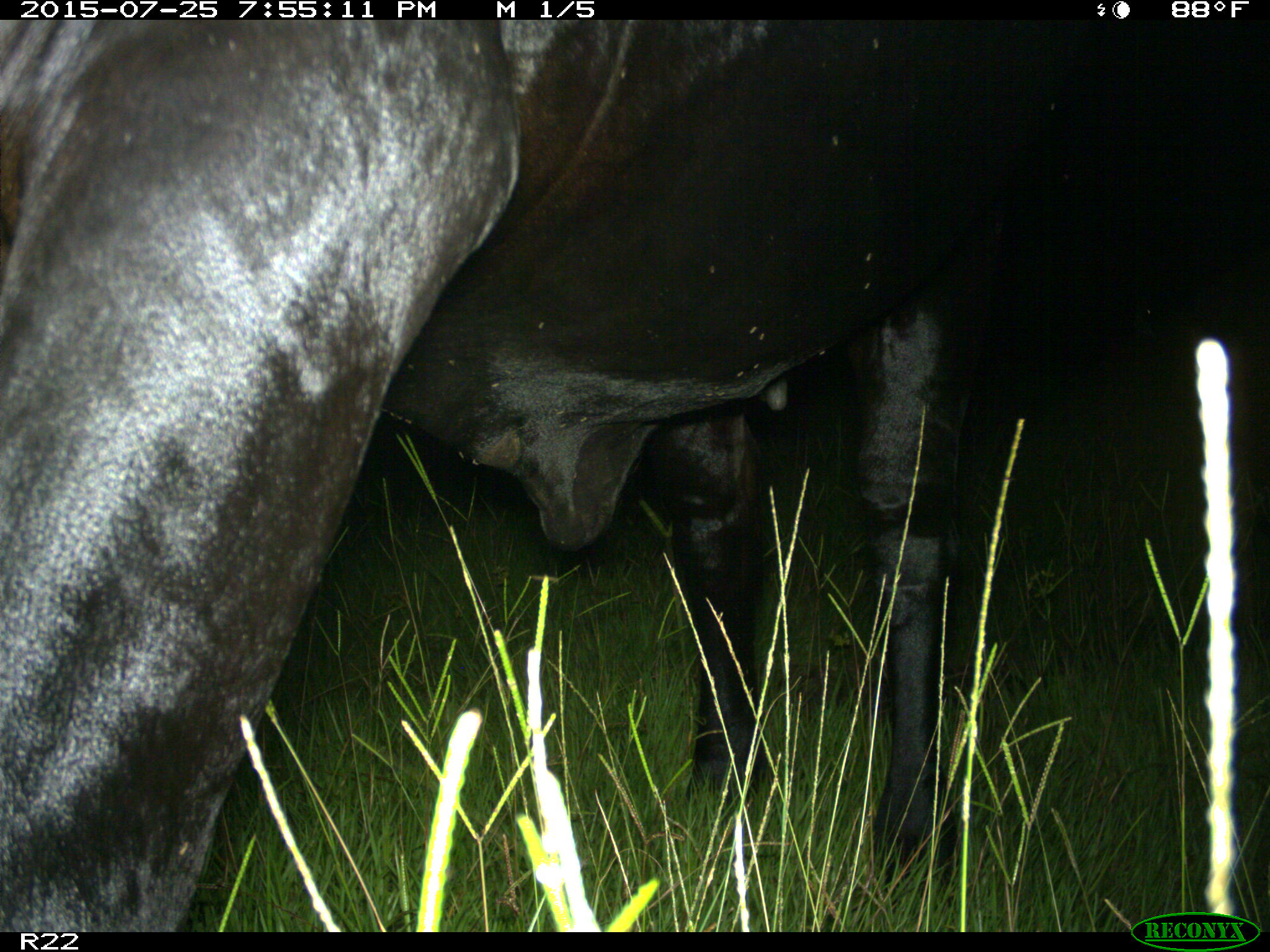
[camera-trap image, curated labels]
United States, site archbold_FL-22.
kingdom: Animalia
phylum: Chordata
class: Mammalia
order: Artiodactyla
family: Bovidae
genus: Bos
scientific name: Bos taurus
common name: domestic cow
Bos taurus (domestic cow).